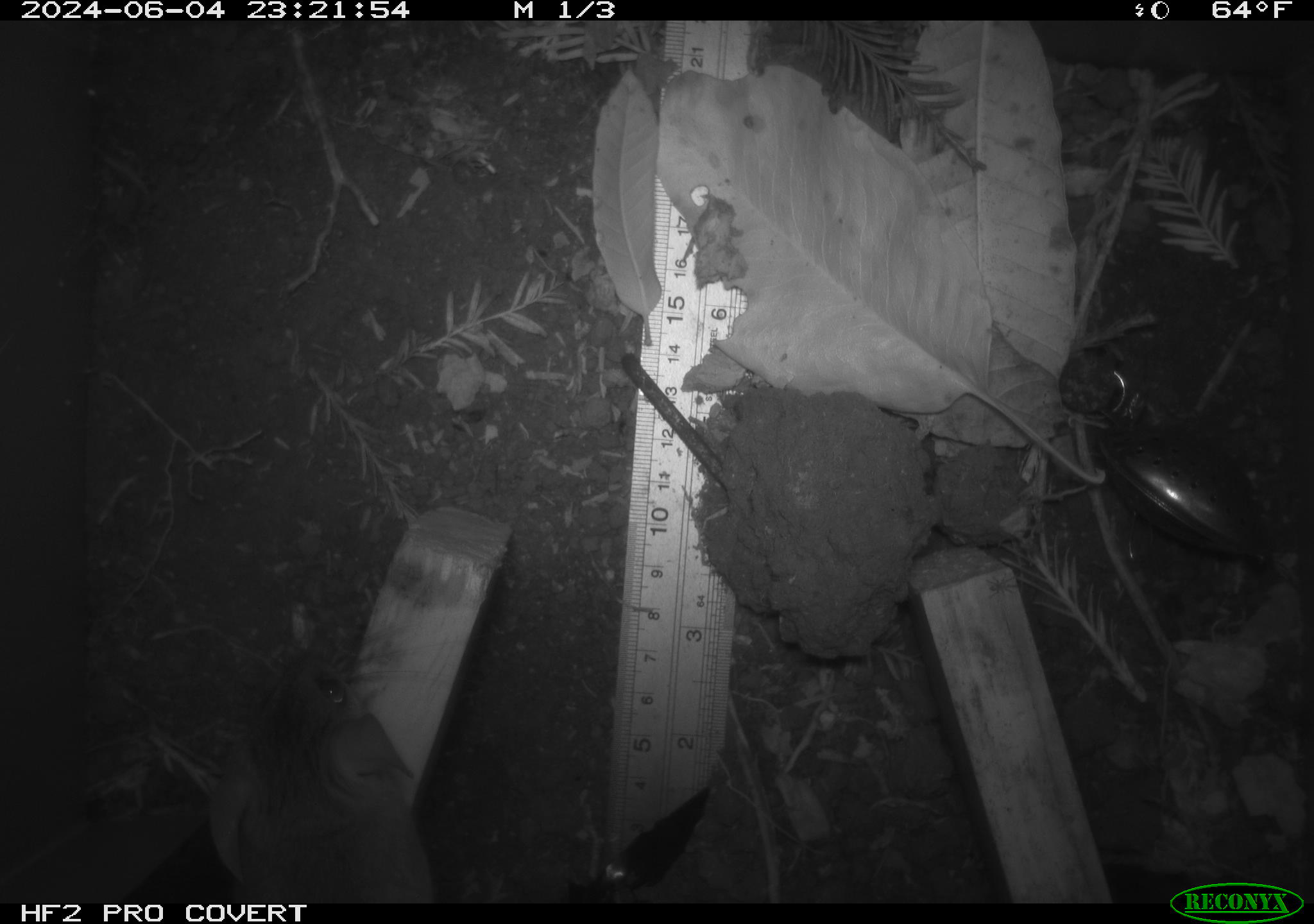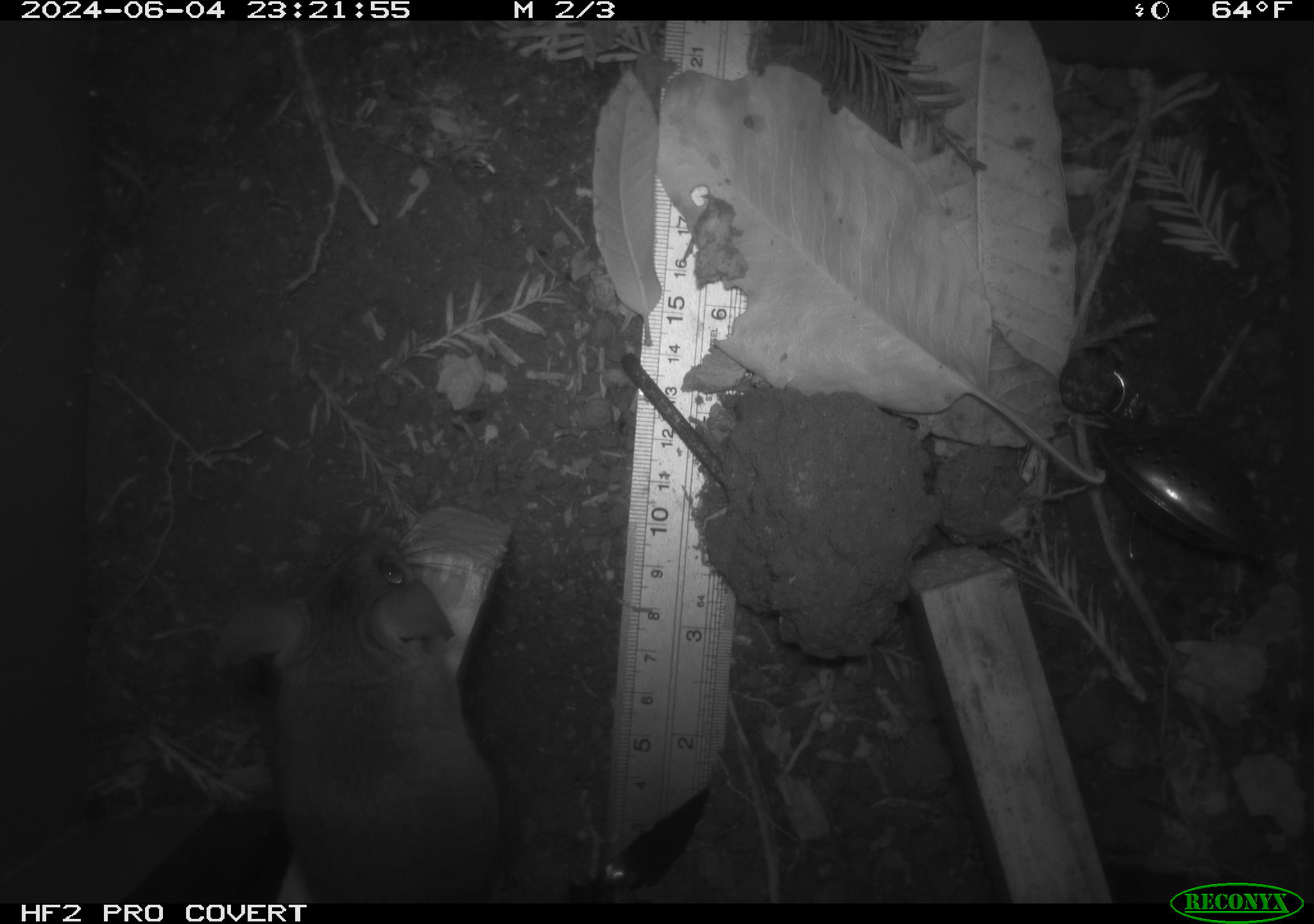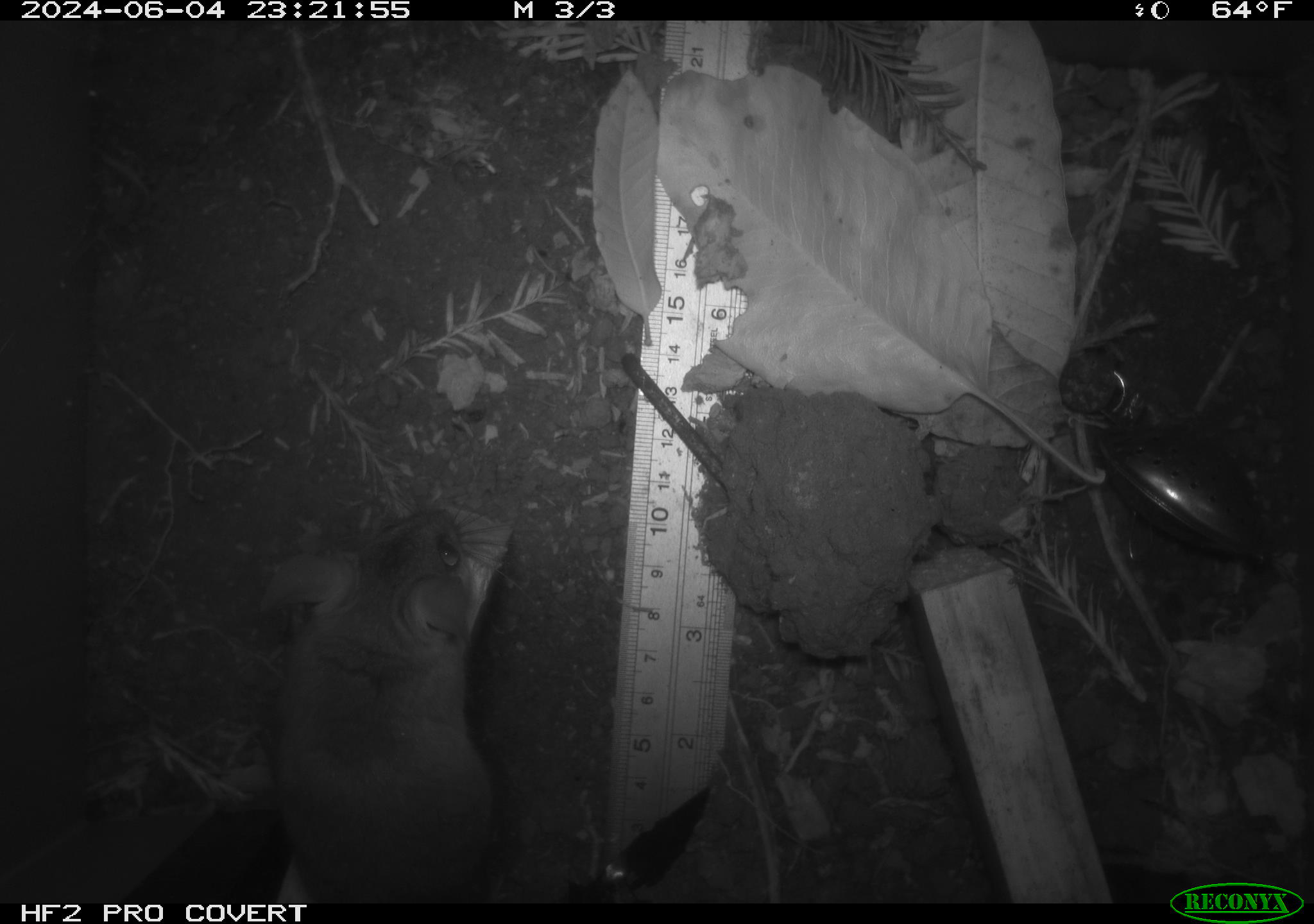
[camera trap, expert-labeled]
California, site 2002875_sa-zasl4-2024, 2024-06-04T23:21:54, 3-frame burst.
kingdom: Animalia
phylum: Chordata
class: Mammalia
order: Rodentia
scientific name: Rodentia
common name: mouse species